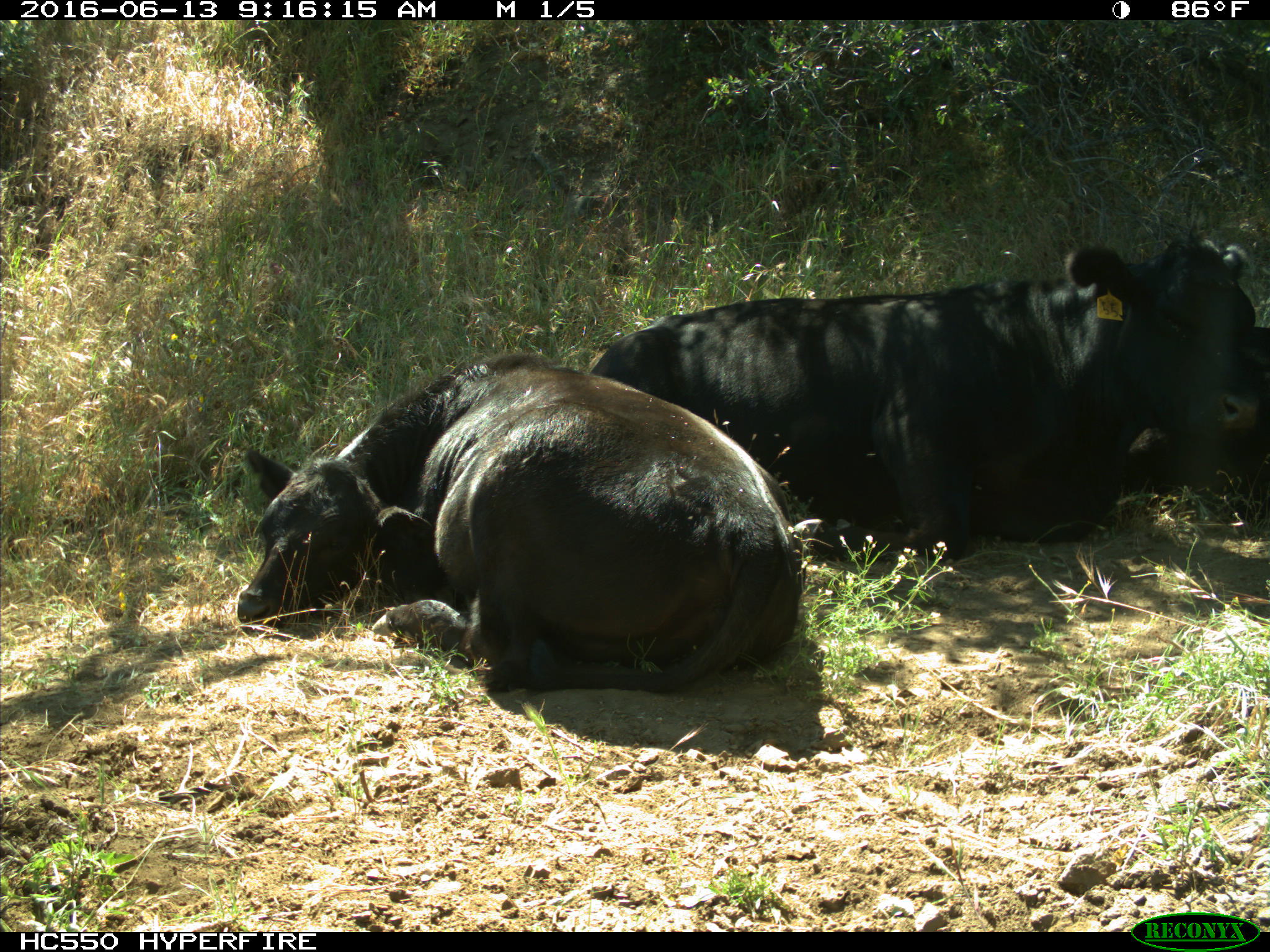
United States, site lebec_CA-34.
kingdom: Animalia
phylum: Chordata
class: Mammalia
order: Artiodactyla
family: Bovidae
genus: Bos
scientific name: Bos taurus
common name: domestic cow